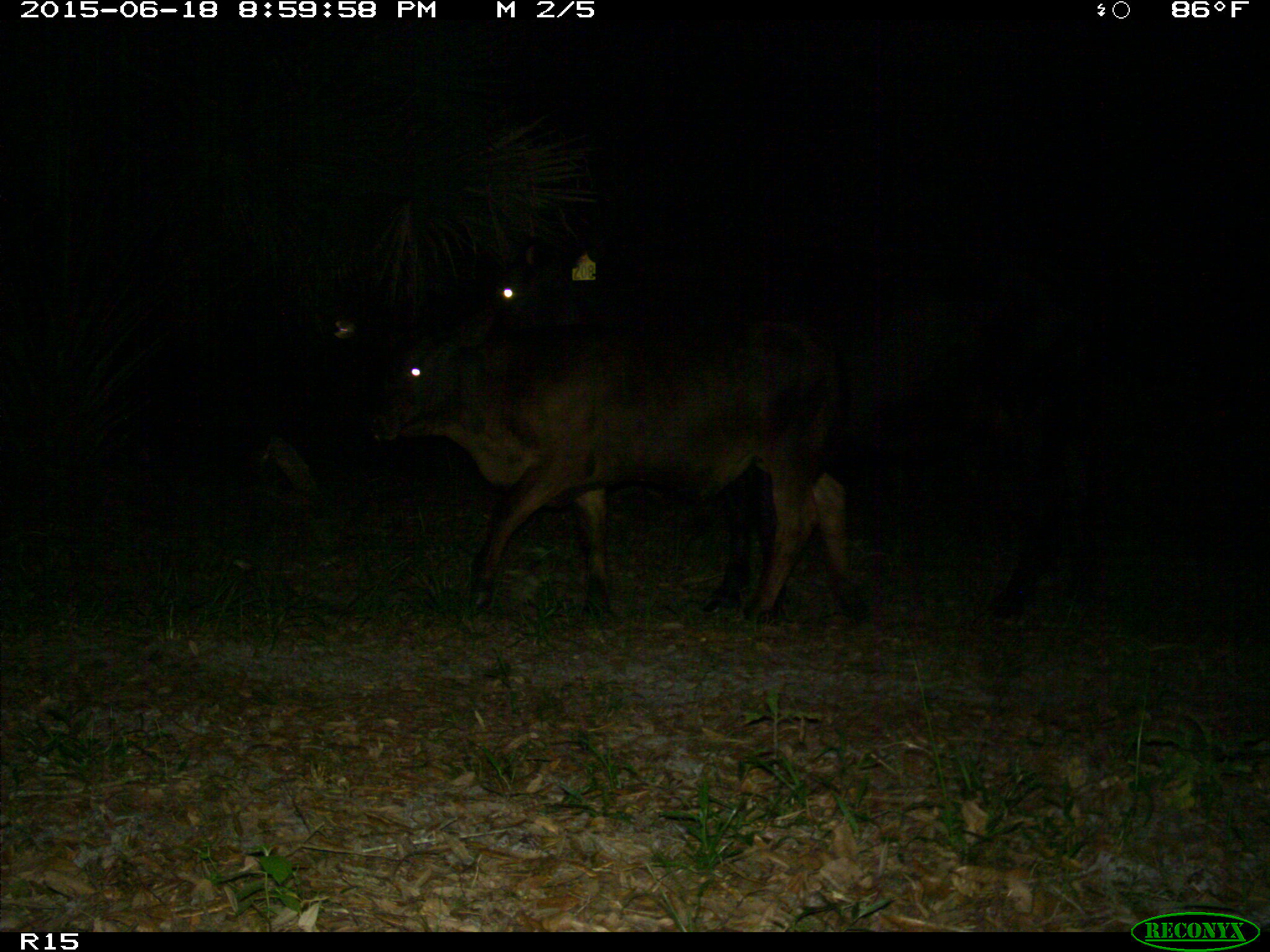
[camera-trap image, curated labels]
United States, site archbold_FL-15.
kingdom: Animalia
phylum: Chordata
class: Mammalia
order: Artiodactyla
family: Bovidae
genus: Bos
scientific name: Bos taurus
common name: domestic cow